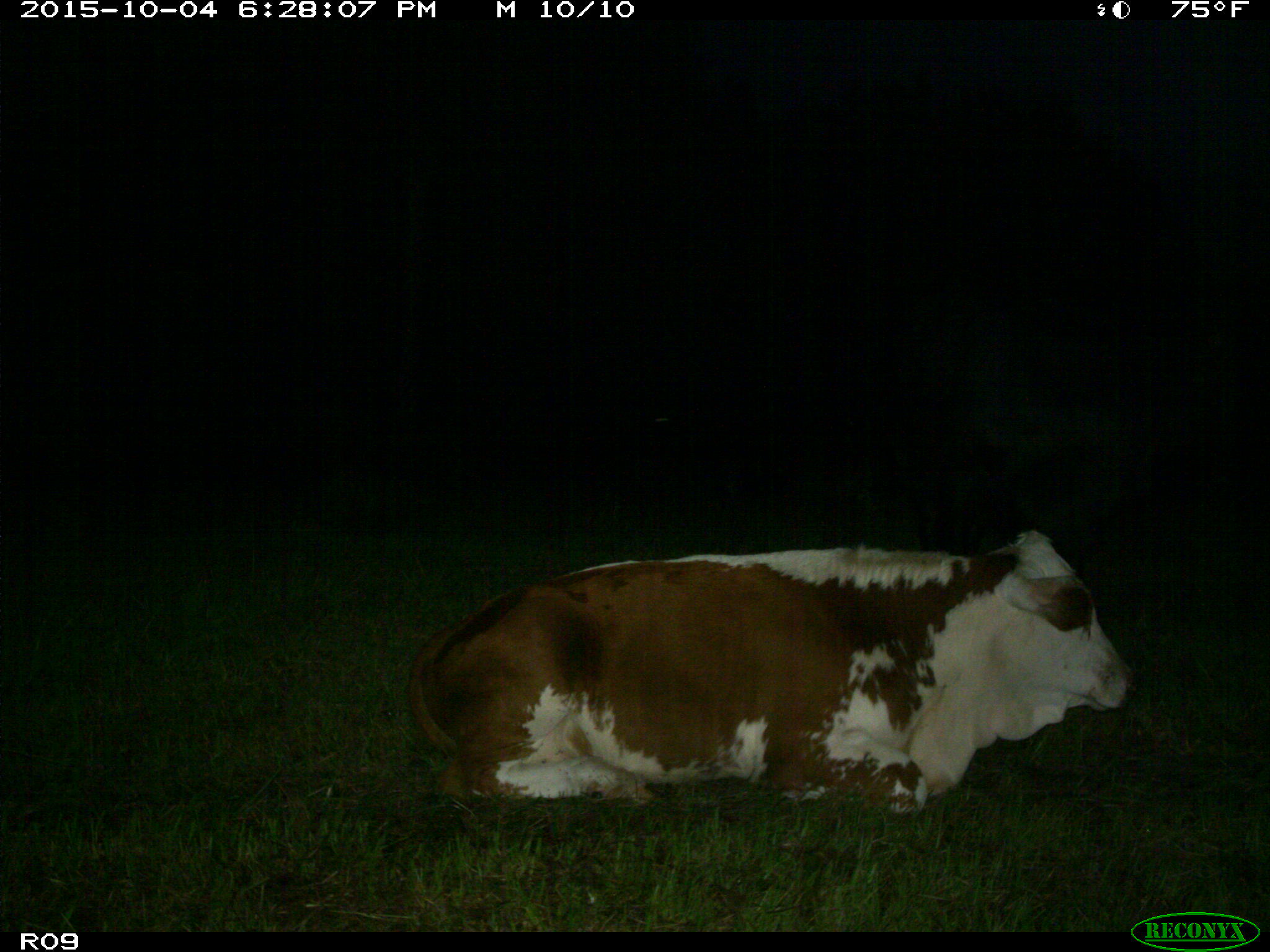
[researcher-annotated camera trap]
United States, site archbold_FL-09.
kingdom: Animalia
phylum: Chordata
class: Mammalia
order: Artiodactyla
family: Bovidae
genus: Bos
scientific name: Bos taurus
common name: domestic cow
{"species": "Bos taurus (domestic cow)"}